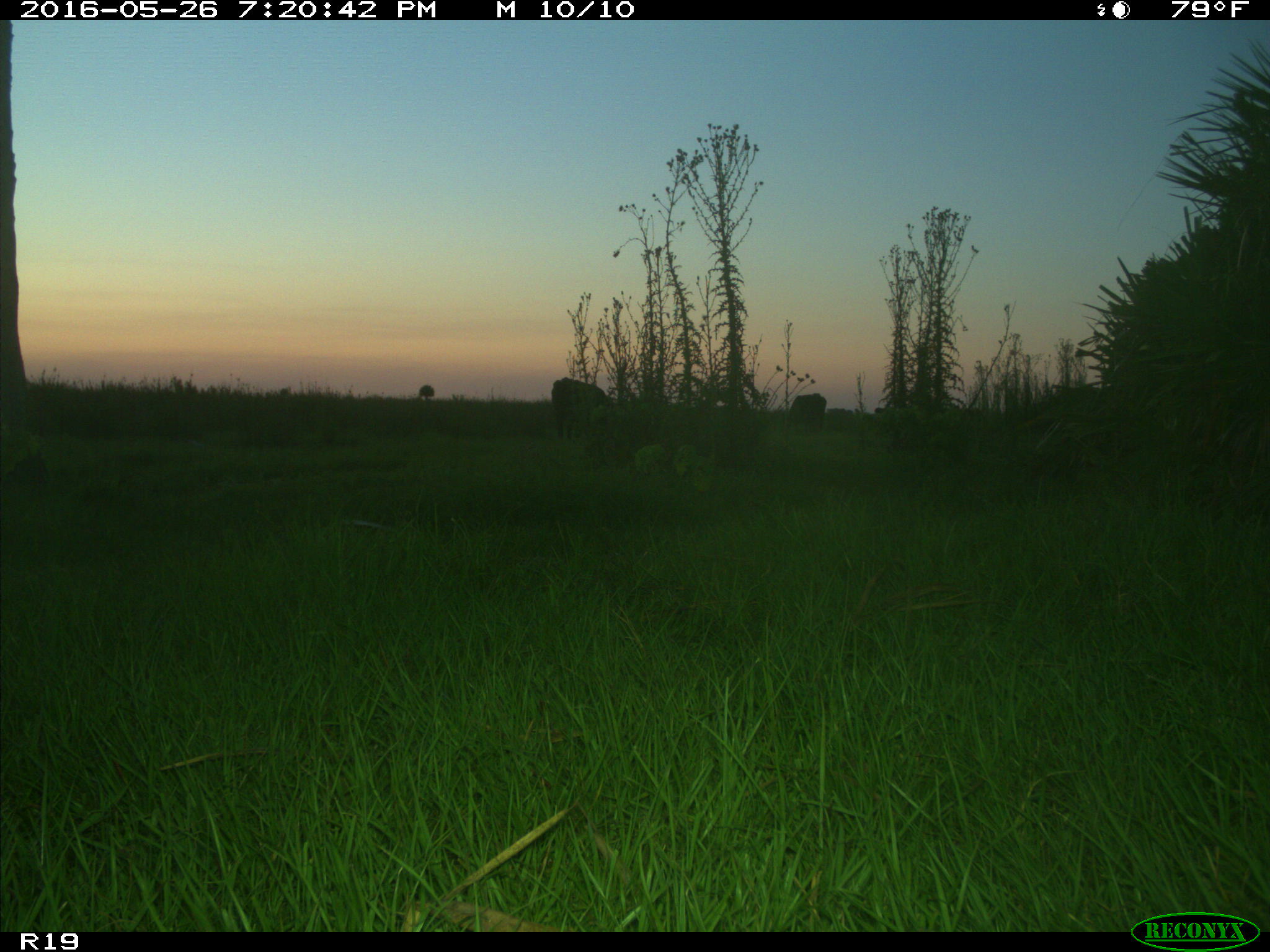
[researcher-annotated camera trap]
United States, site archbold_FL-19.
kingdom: Animalia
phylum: Chordata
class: Mammalia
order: Artiodactyla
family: Bovidae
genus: Bos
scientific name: Bos taurus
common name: domestic cow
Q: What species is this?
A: Bos taurus (domestic cow).